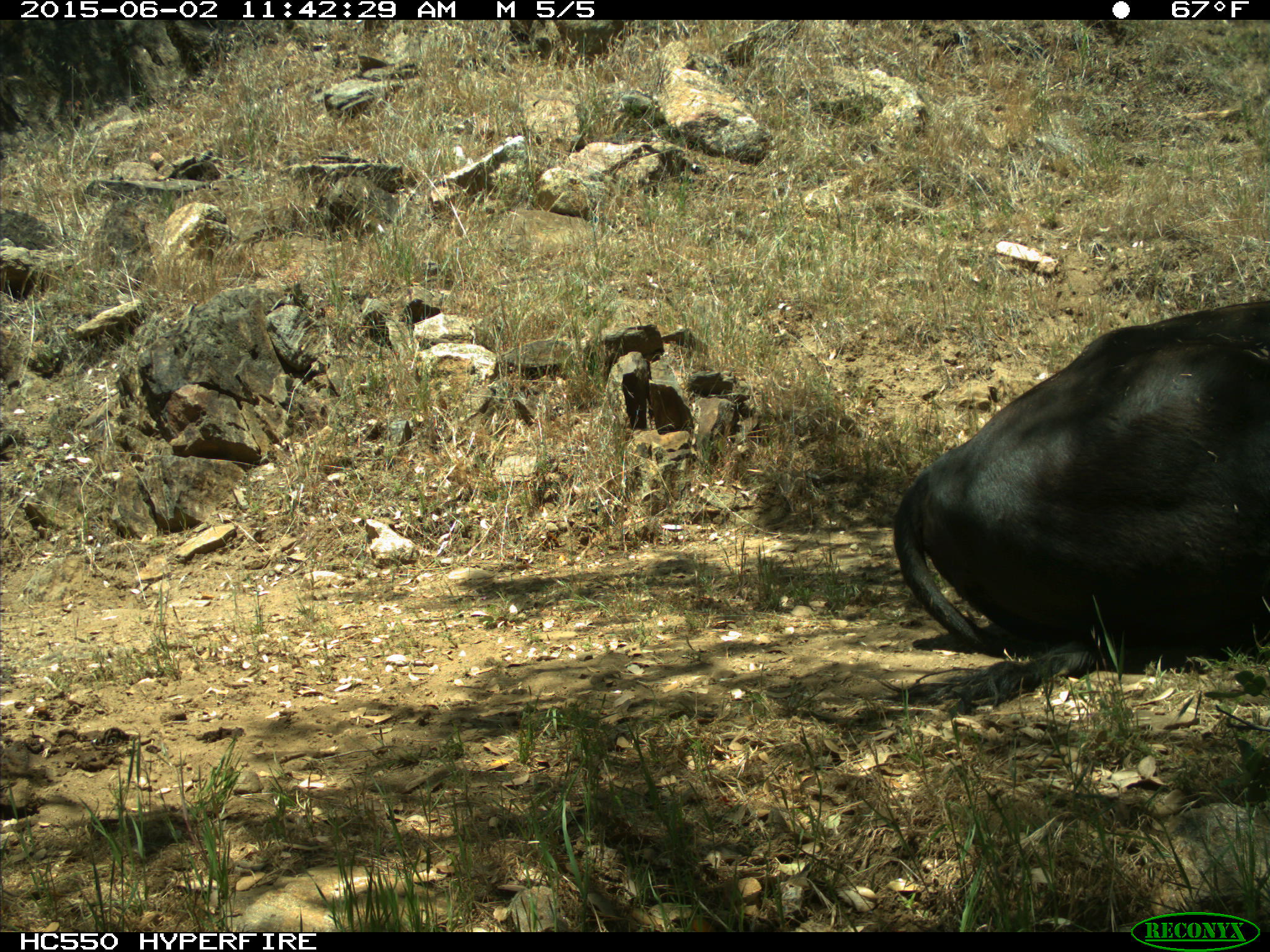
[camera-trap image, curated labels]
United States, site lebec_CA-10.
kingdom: Animalia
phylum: Chordata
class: Mammalia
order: Artiodactyla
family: Bovidae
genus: Bos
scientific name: Bos taurus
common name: domestic cow